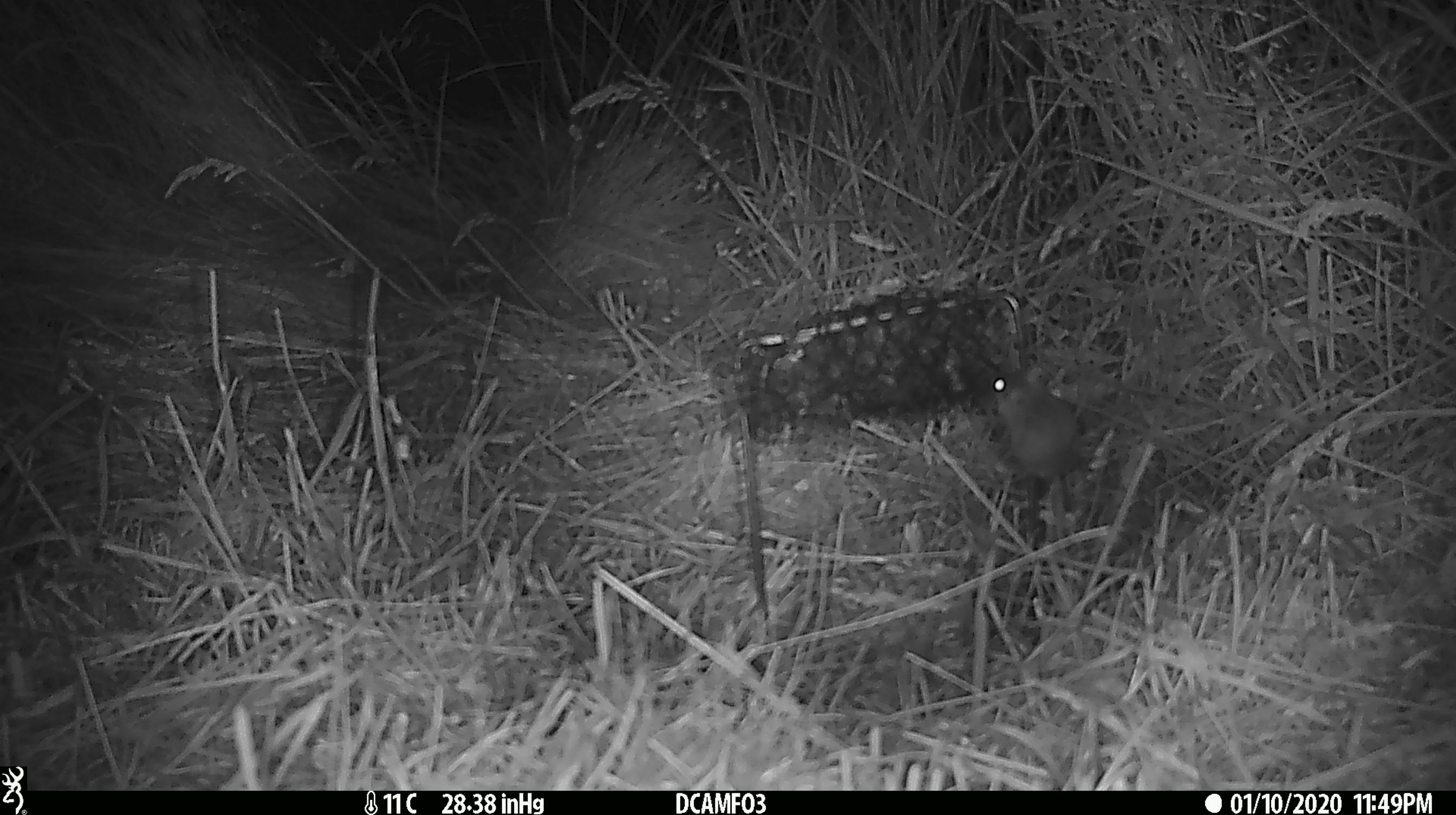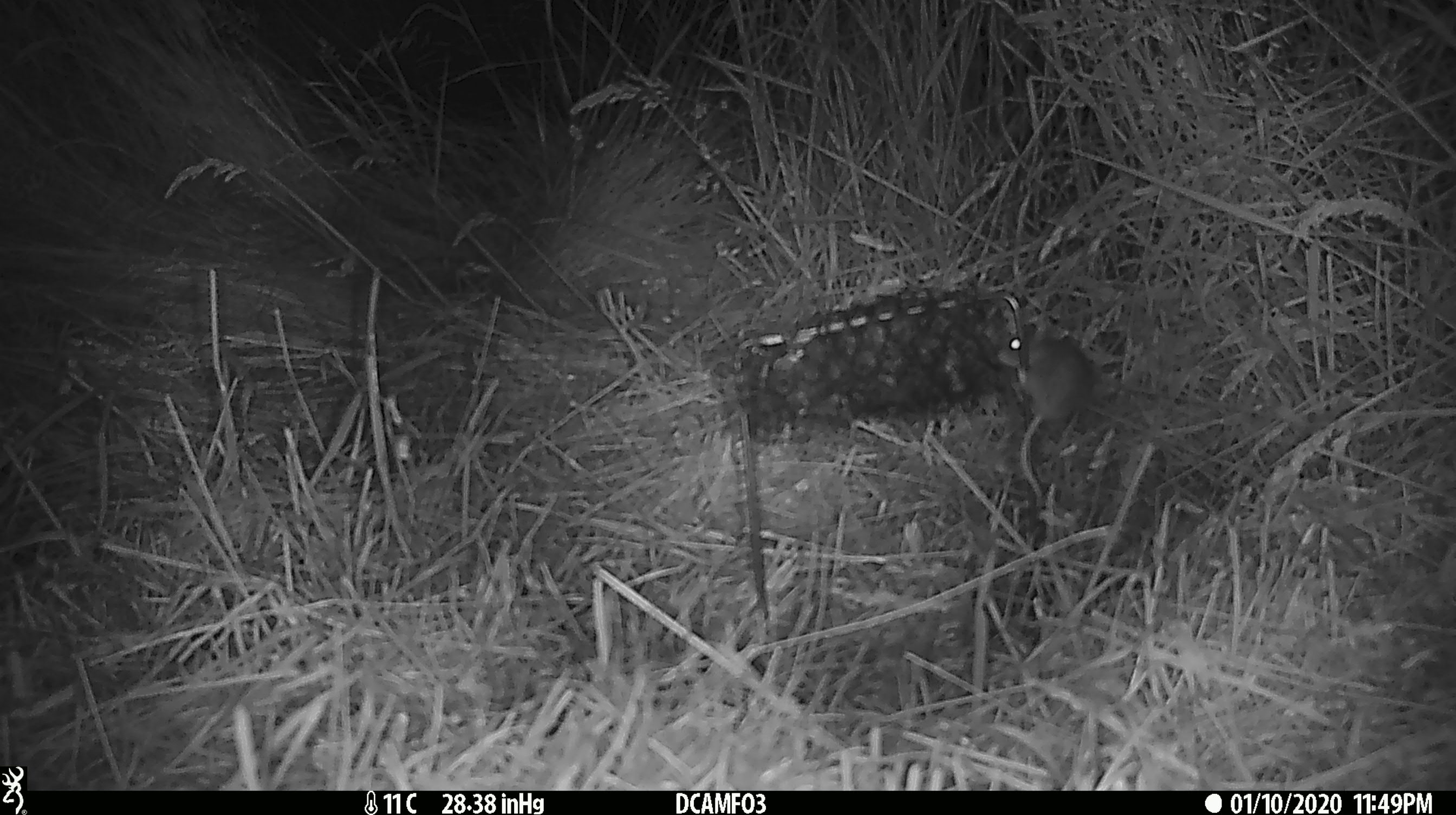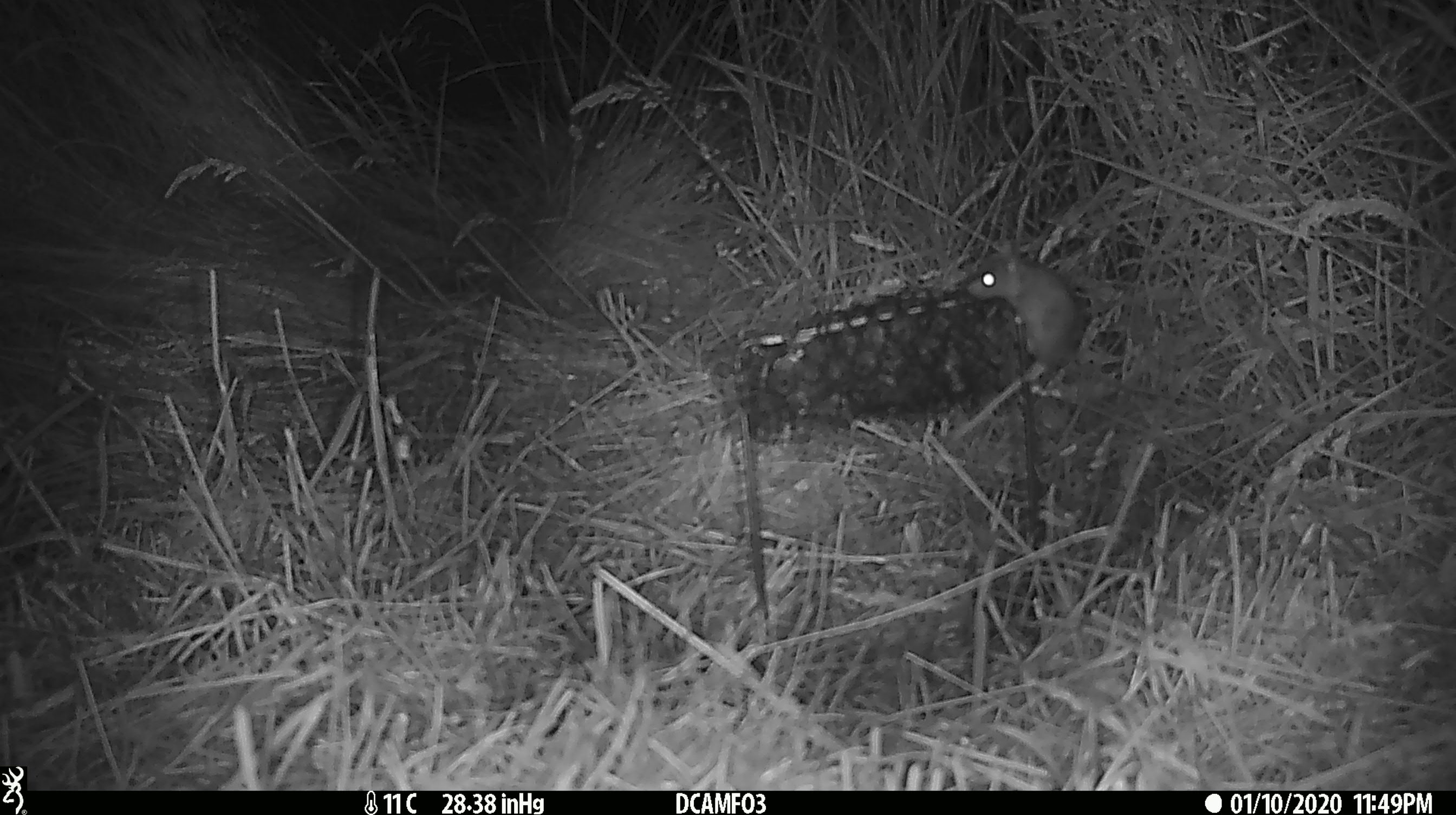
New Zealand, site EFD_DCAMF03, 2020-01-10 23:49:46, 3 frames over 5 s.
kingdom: Animalia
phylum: Chordata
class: Mammalia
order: Rodentia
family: Muridae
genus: Mus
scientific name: Mus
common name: mouse